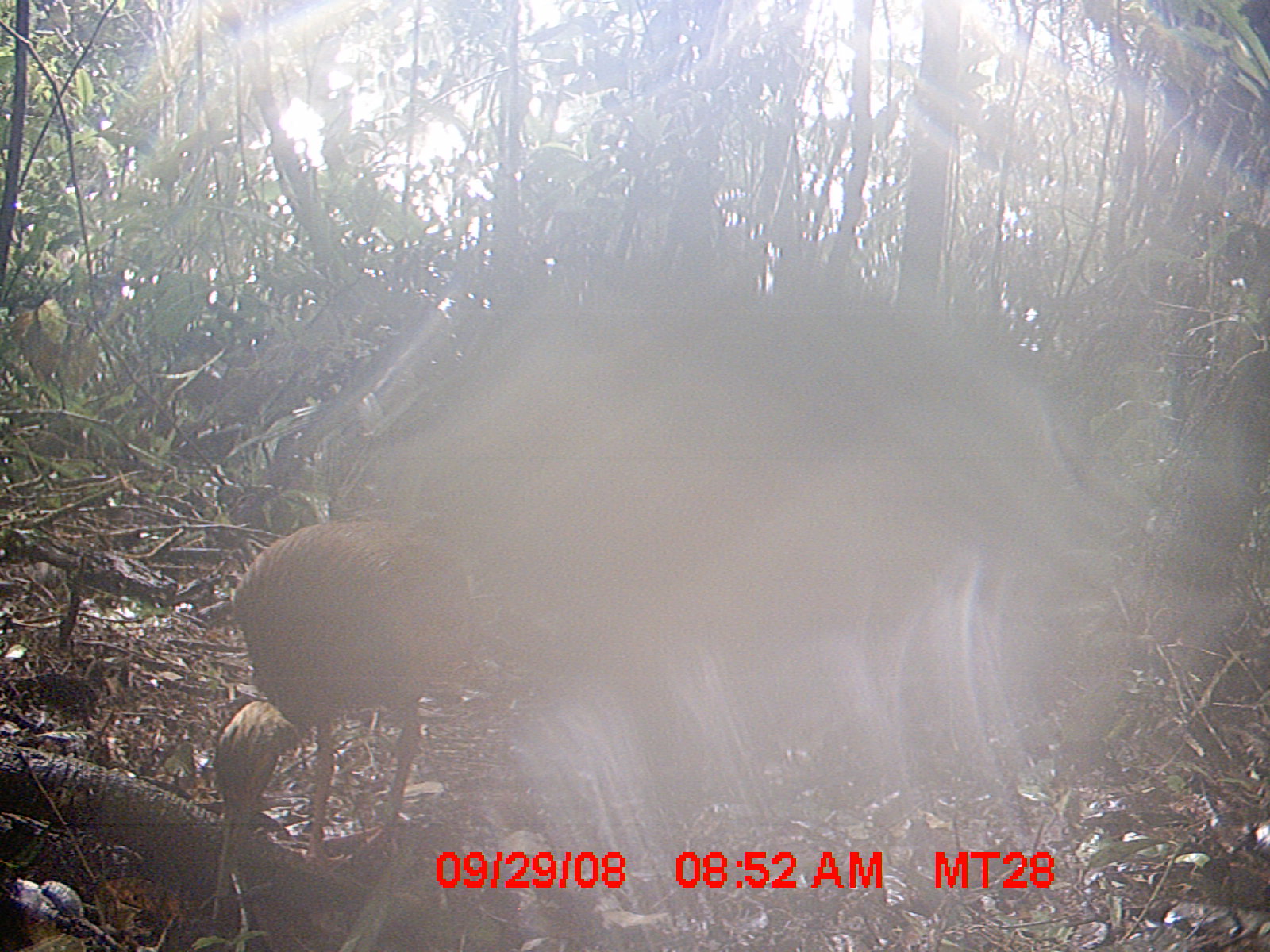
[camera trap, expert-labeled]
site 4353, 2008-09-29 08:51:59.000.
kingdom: Animalia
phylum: Chordata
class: Aves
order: Cuculiformes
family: Cuculidae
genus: Coua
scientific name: Coua serriana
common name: red-breasted coua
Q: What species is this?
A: Coua serriana (red-breasted coua).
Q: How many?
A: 1.